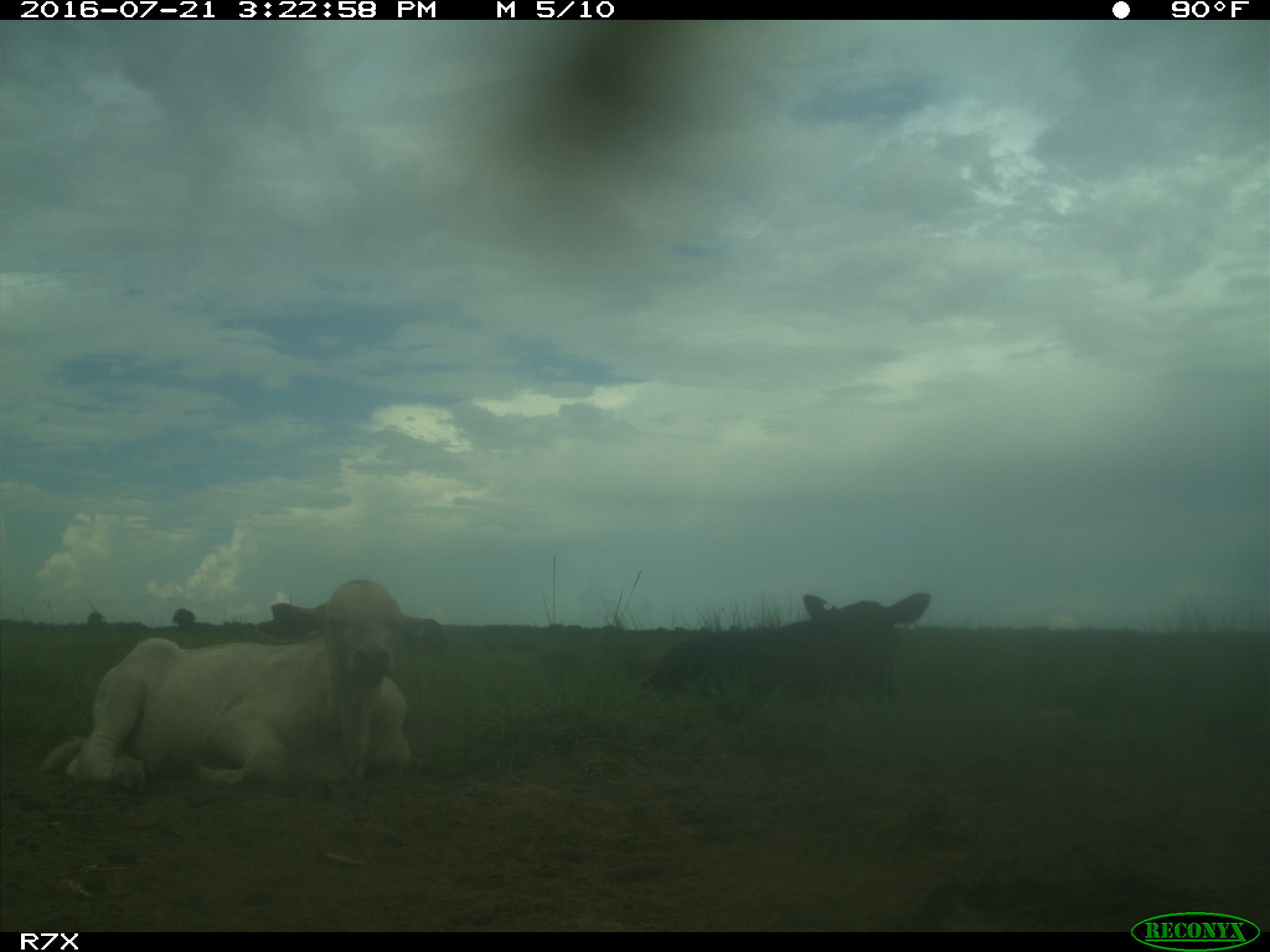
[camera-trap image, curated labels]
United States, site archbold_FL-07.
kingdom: Animalia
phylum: Chordata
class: Mammalia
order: Artiodactyla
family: Bovidae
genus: Bos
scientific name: Bos taurus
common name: domestic cow